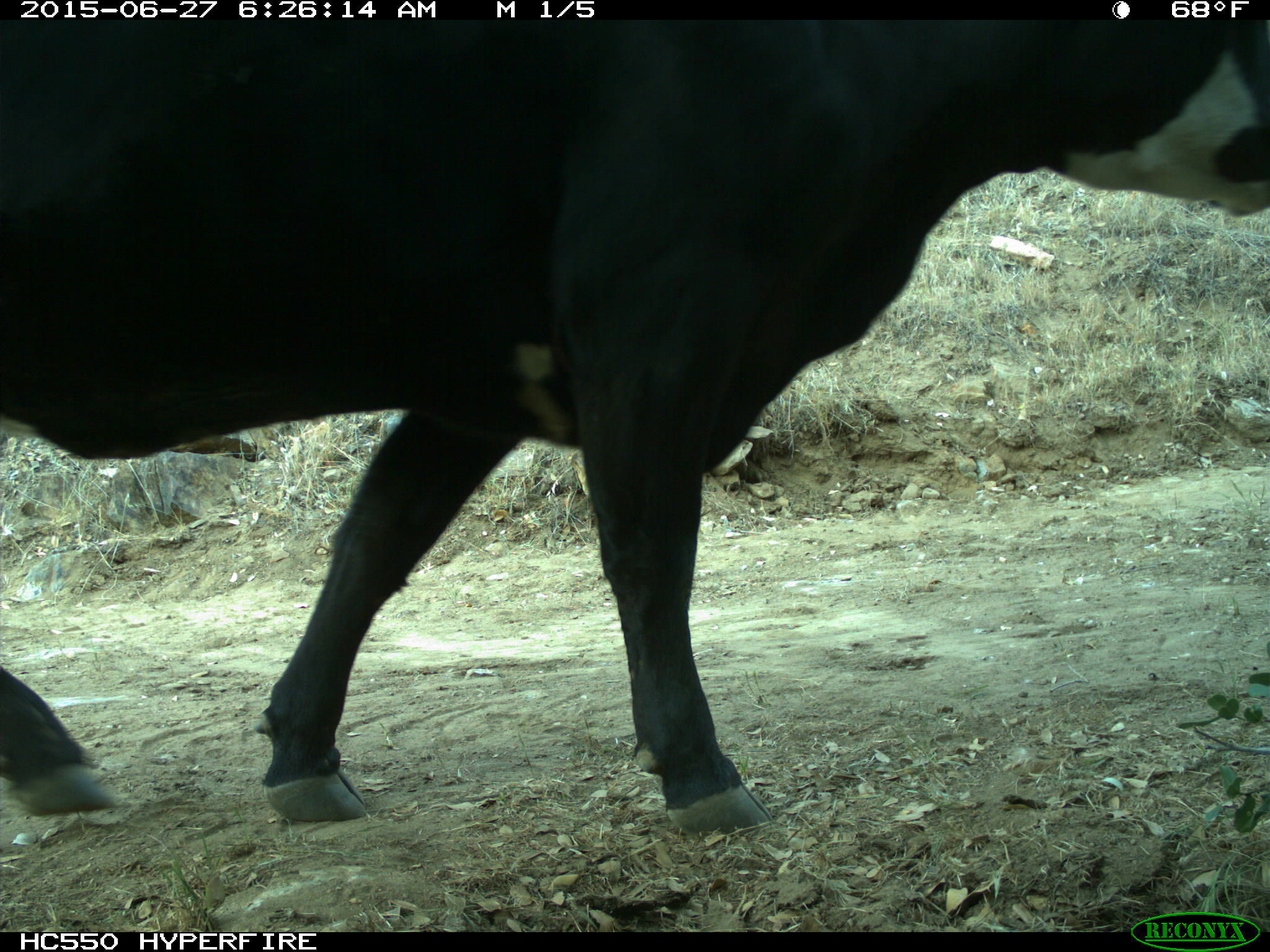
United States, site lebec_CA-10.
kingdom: Animalia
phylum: Chordata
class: Mammalia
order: Artiodactyla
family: Bovidae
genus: Bos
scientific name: Bos taurus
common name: domestic cow